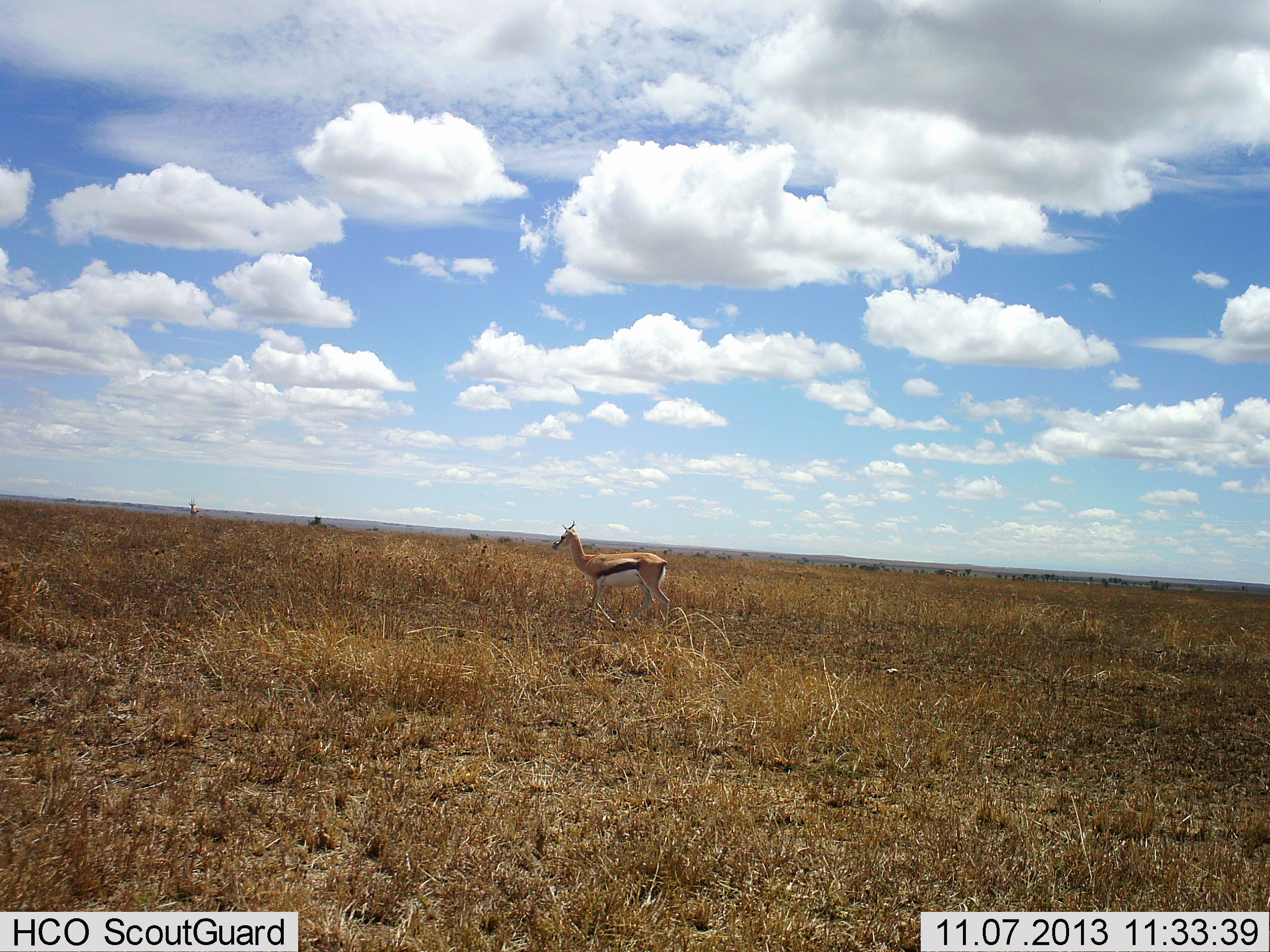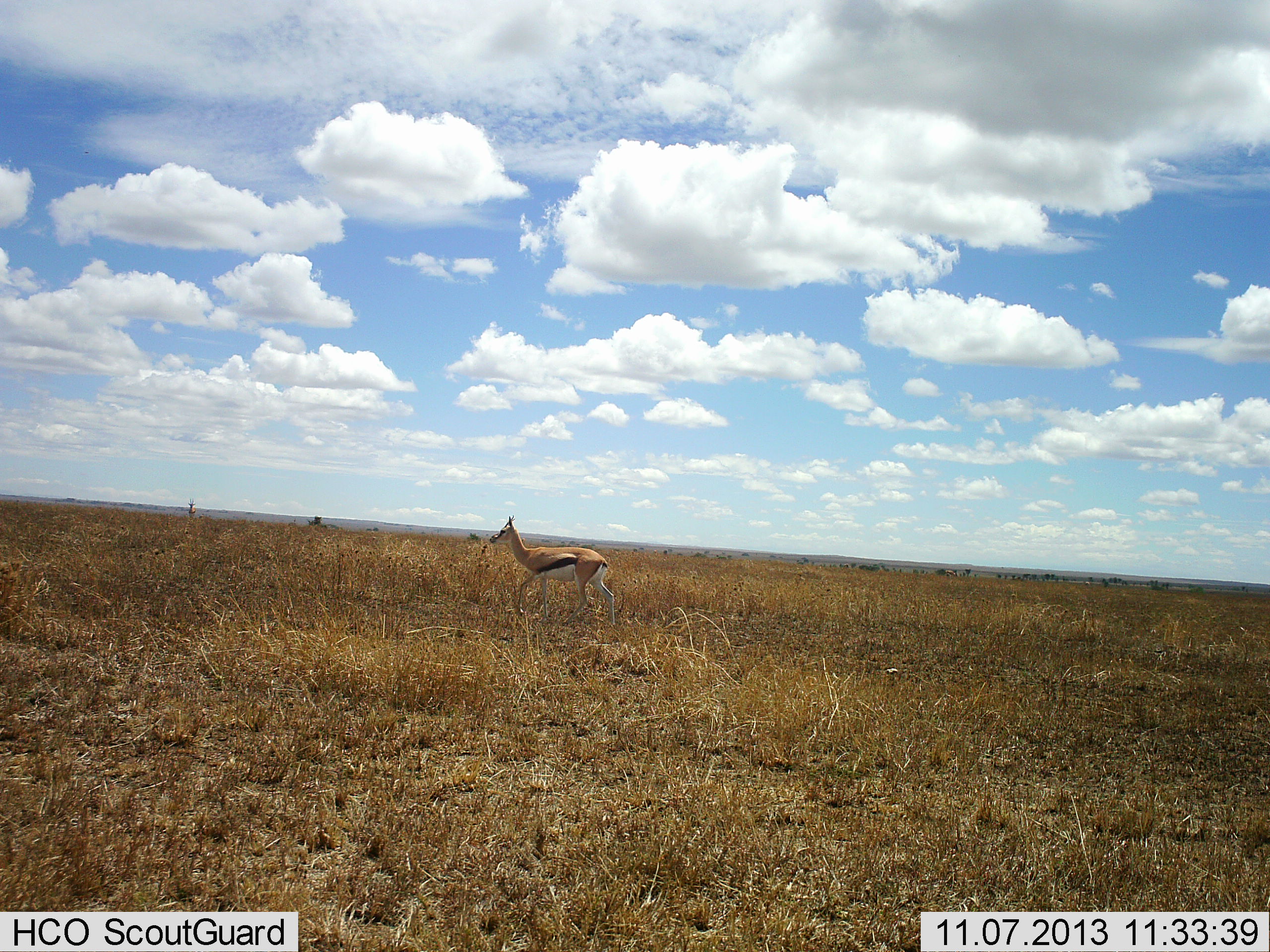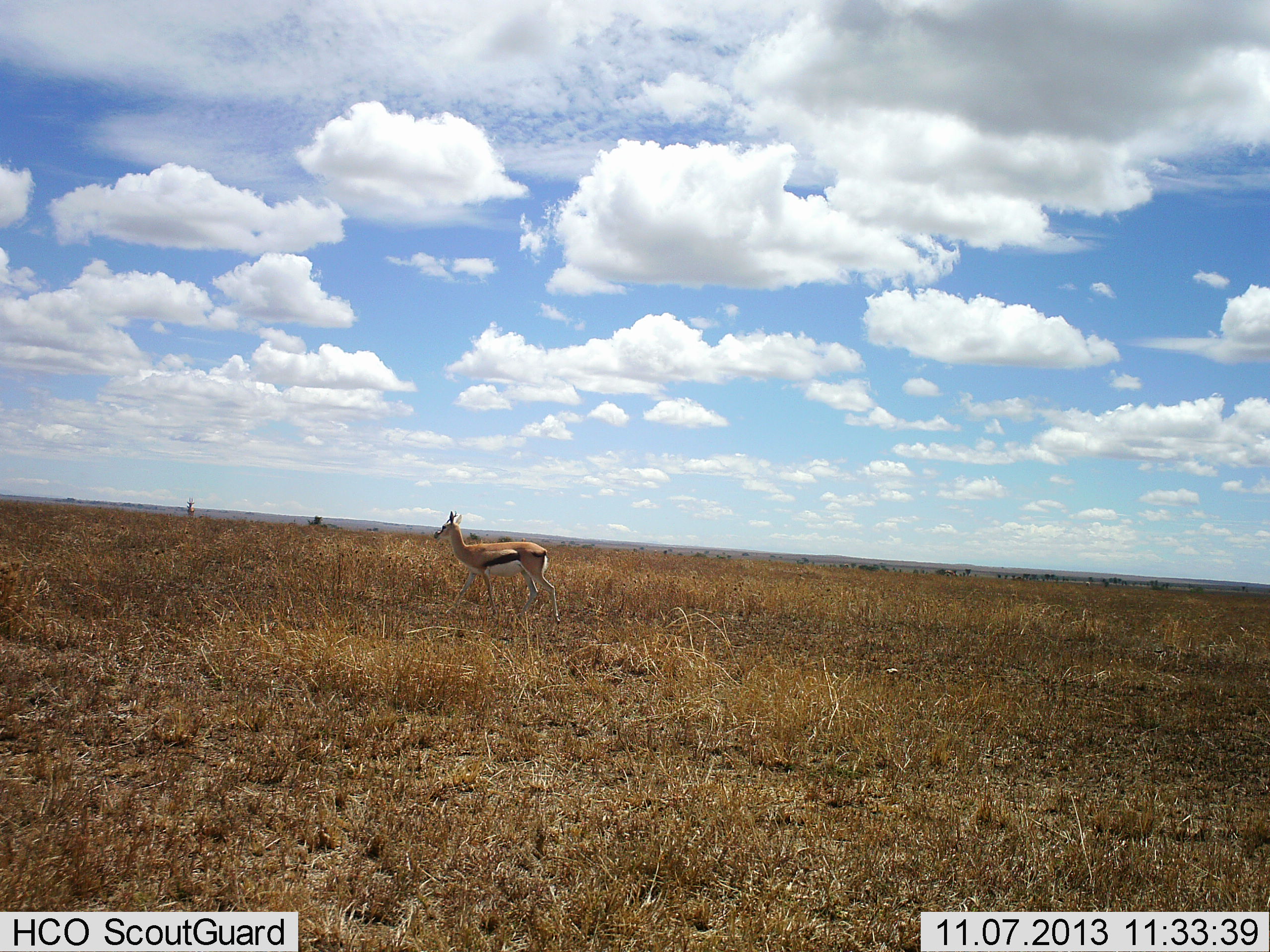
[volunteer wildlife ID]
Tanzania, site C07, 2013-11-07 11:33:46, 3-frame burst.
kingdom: Animalia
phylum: Chordata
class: Mammalia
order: Artiodactyla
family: Bovidae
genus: Eudorcas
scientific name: Eudorcas thomsonii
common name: thomson's gazelle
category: gazellethomsons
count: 1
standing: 30%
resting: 0%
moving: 90%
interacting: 0%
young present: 0%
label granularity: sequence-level